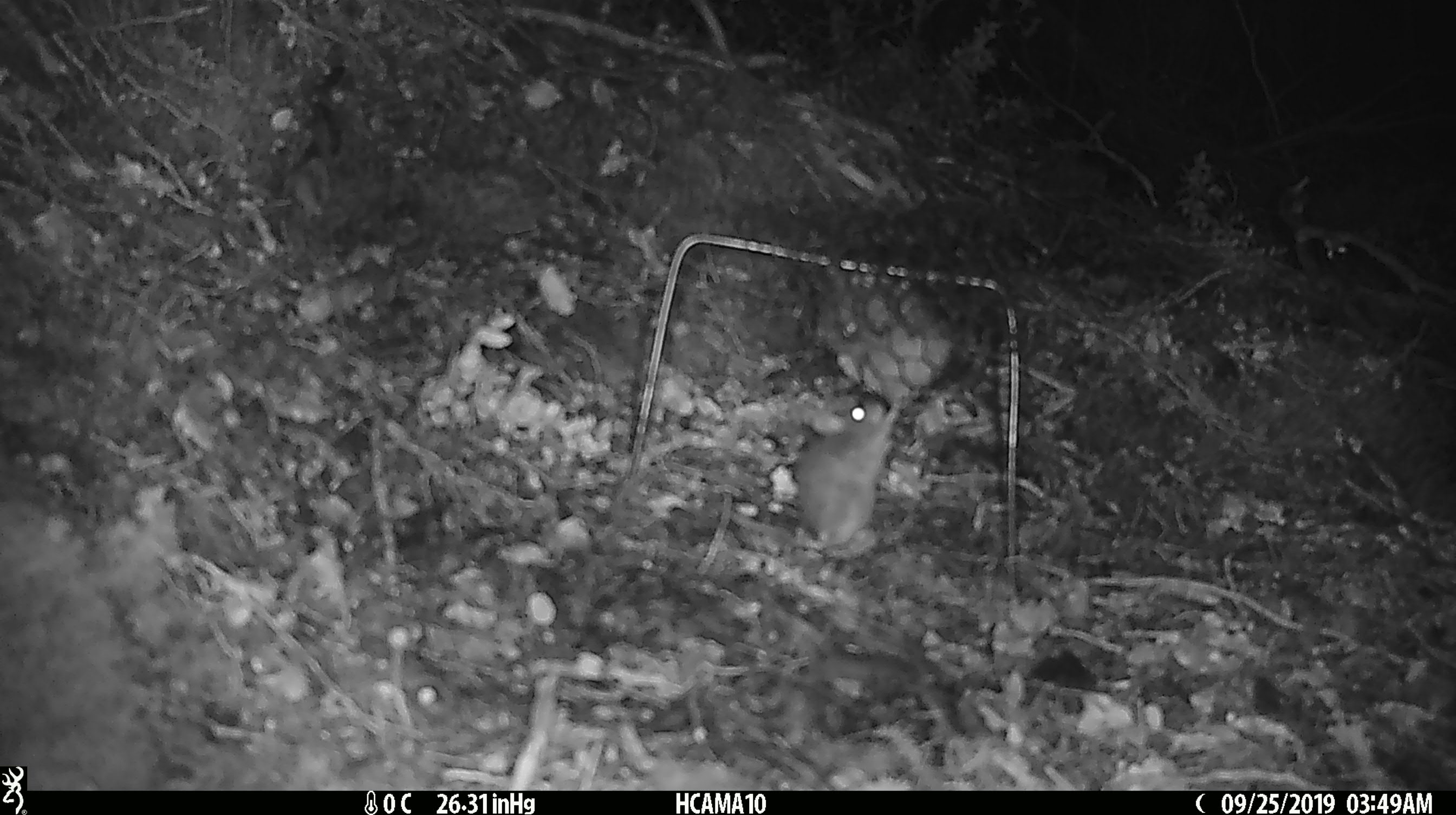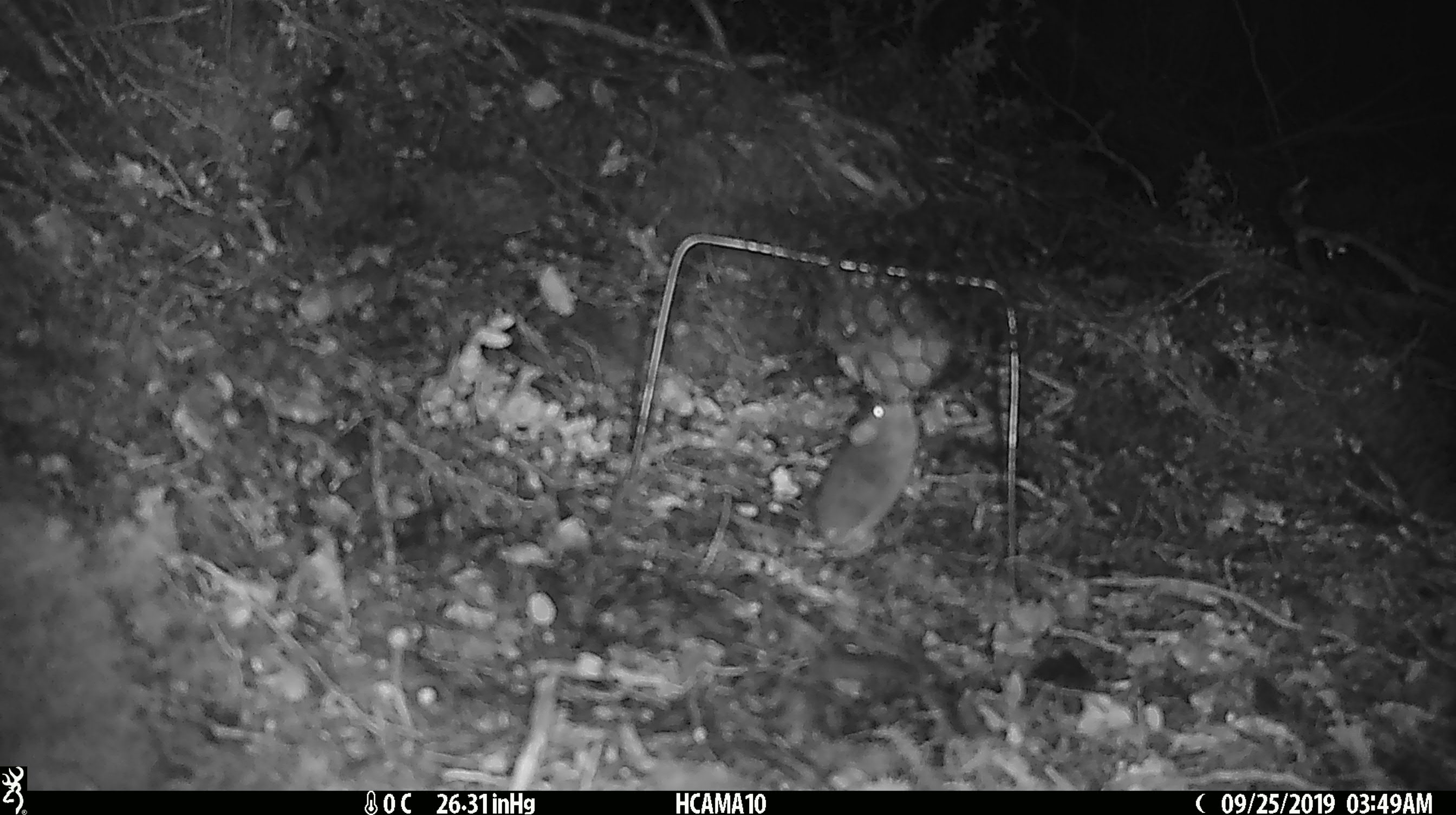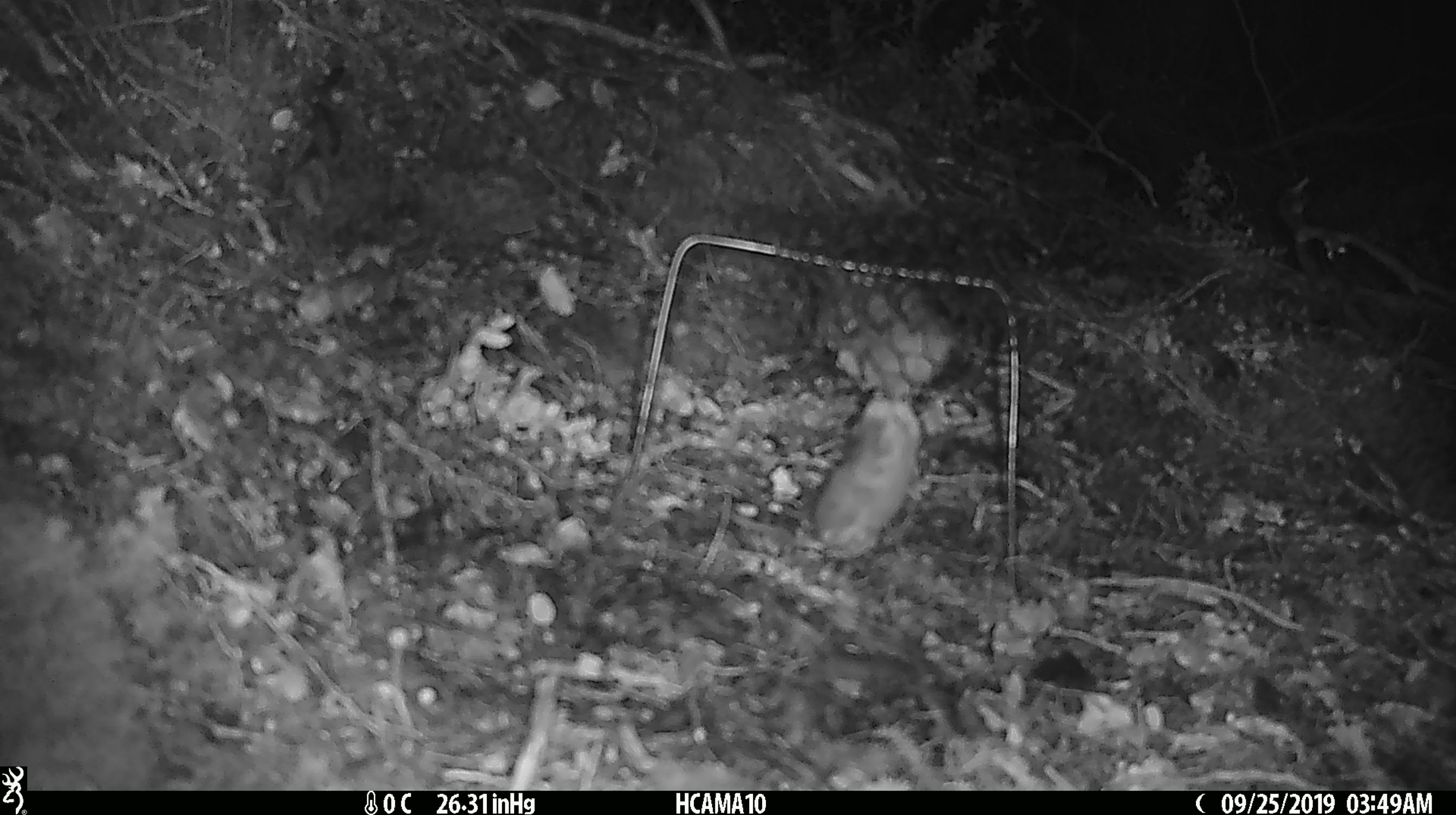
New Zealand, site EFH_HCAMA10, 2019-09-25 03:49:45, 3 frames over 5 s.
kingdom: Animalia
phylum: Chordata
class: Mammalia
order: Rodentia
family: Muridae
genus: Mus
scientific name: Mus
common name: mouse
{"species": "mouse (Mus)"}